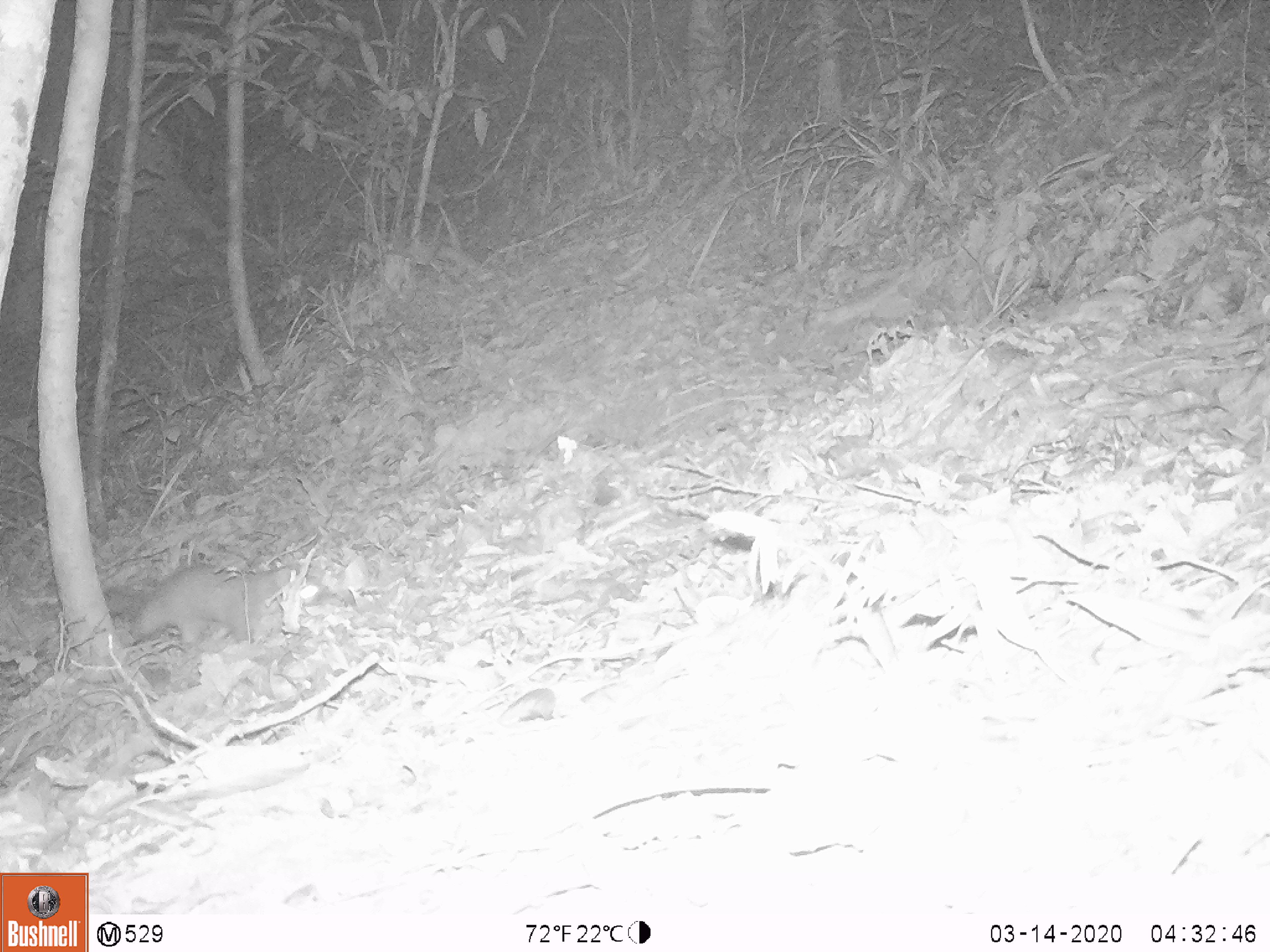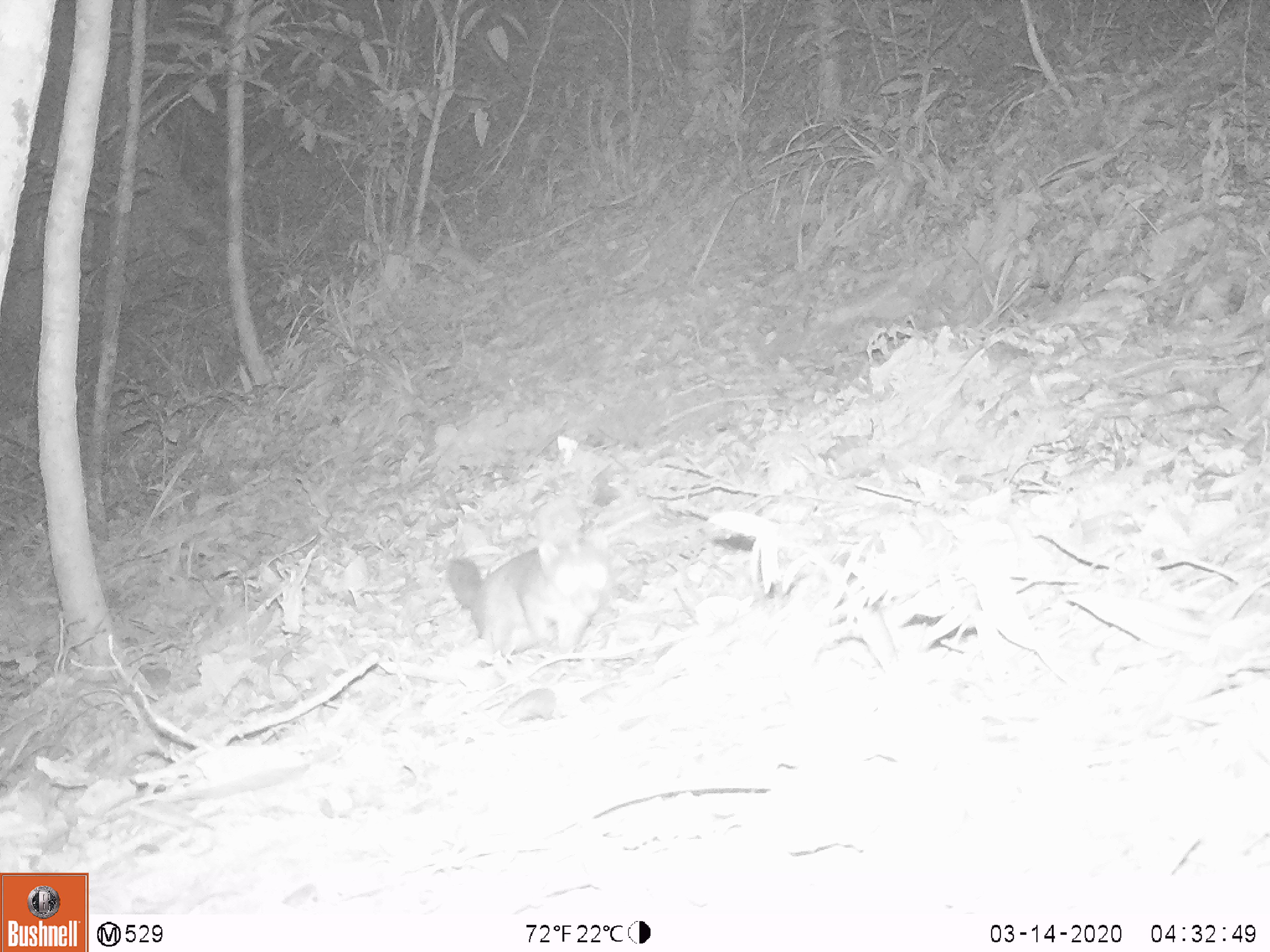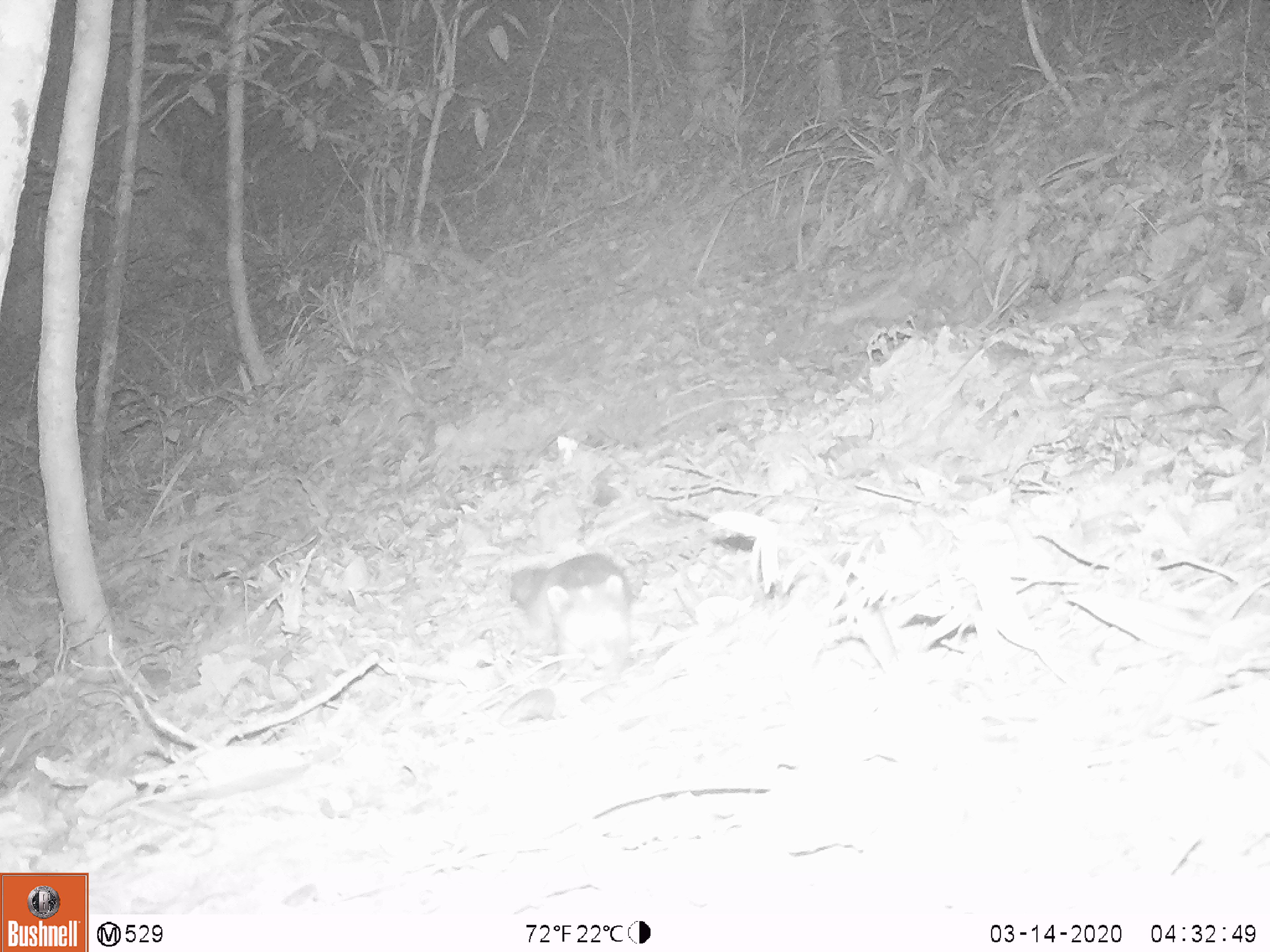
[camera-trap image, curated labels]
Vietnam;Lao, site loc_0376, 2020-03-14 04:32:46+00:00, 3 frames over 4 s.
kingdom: Animalia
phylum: Chordata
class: Mammalia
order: Carnivora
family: Mustelidae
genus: Melogale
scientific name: Melogale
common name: ferret badger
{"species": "ferret badger (Melogale)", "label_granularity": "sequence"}